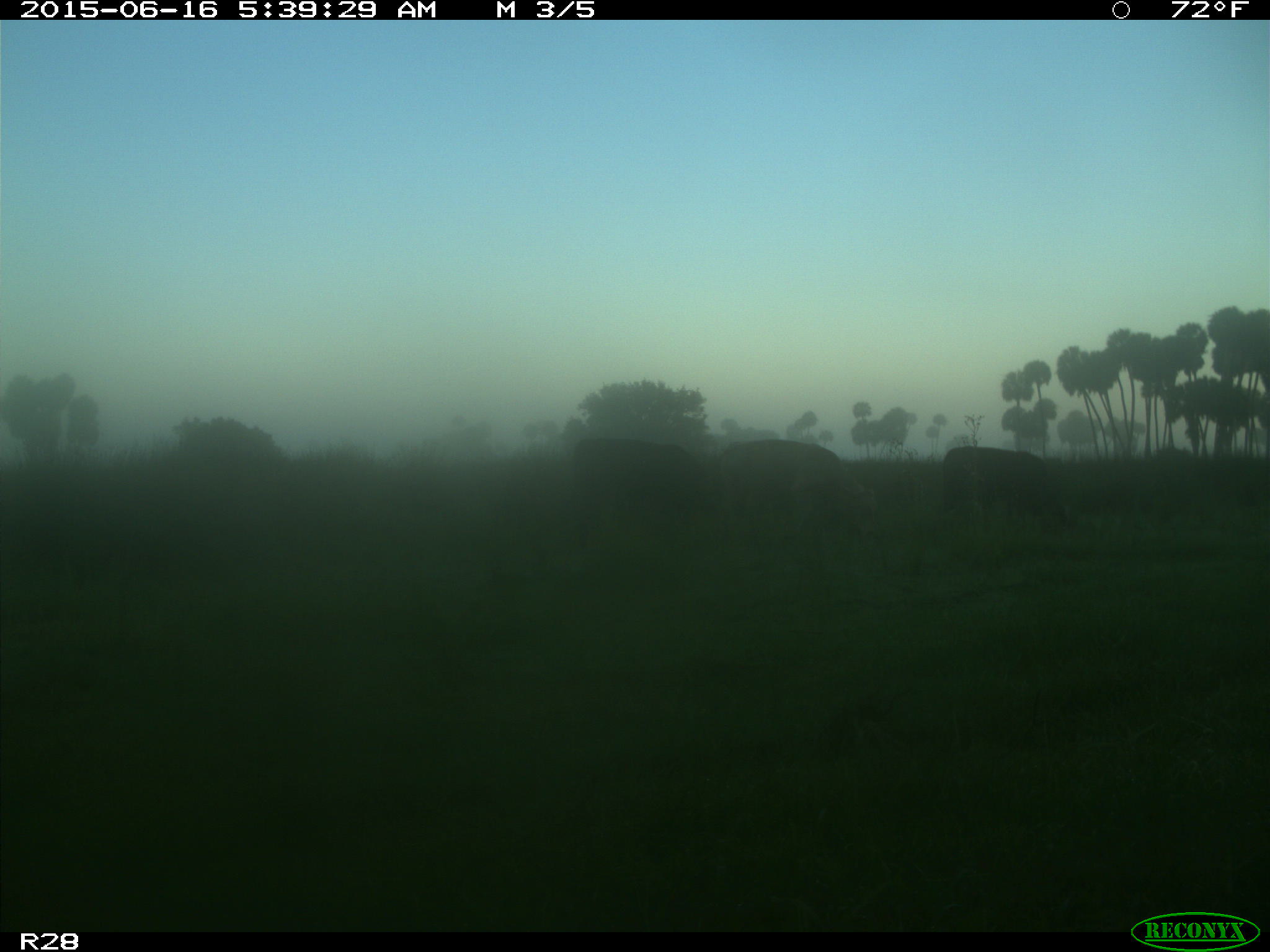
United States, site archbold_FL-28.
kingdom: Animalia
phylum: Chordata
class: Mammalia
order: Artiodactyla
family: Bovidae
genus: Bos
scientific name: Bos taurus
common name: domestic cow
Bos taurus (domestic cow).